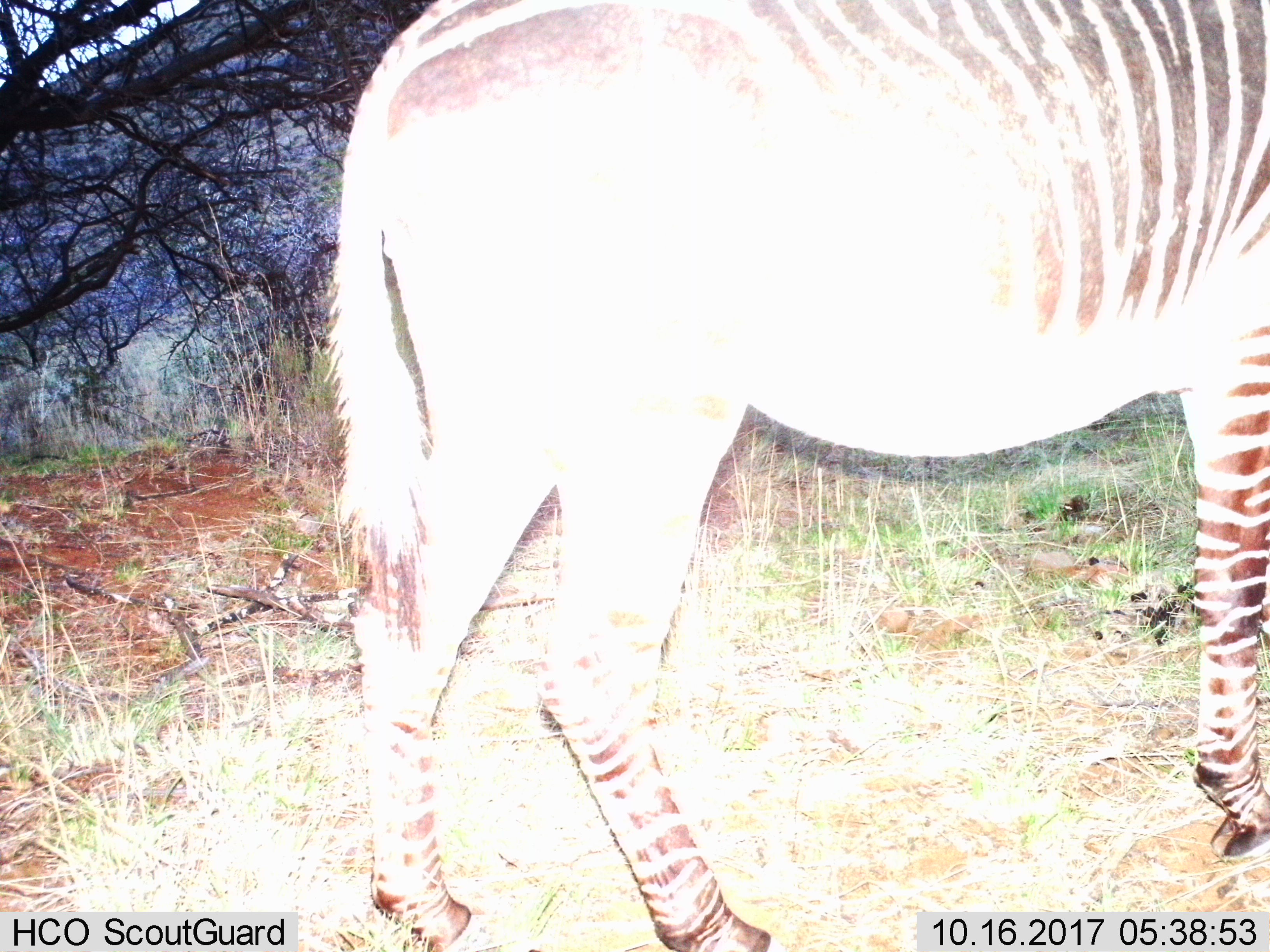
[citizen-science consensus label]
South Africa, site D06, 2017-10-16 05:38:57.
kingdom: Animalia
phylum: Chordata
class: Mammalia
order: Perissodactyla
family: Equidae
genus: Equus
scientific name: Equus zebra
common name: mountain zebra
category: zebramountain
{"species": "zebramountain (mountain zebra) (Equus zebra)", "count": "1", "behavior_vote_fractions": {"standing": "67%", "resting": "0%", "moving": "33%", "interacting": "0%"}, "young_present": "0%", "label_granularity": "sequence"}